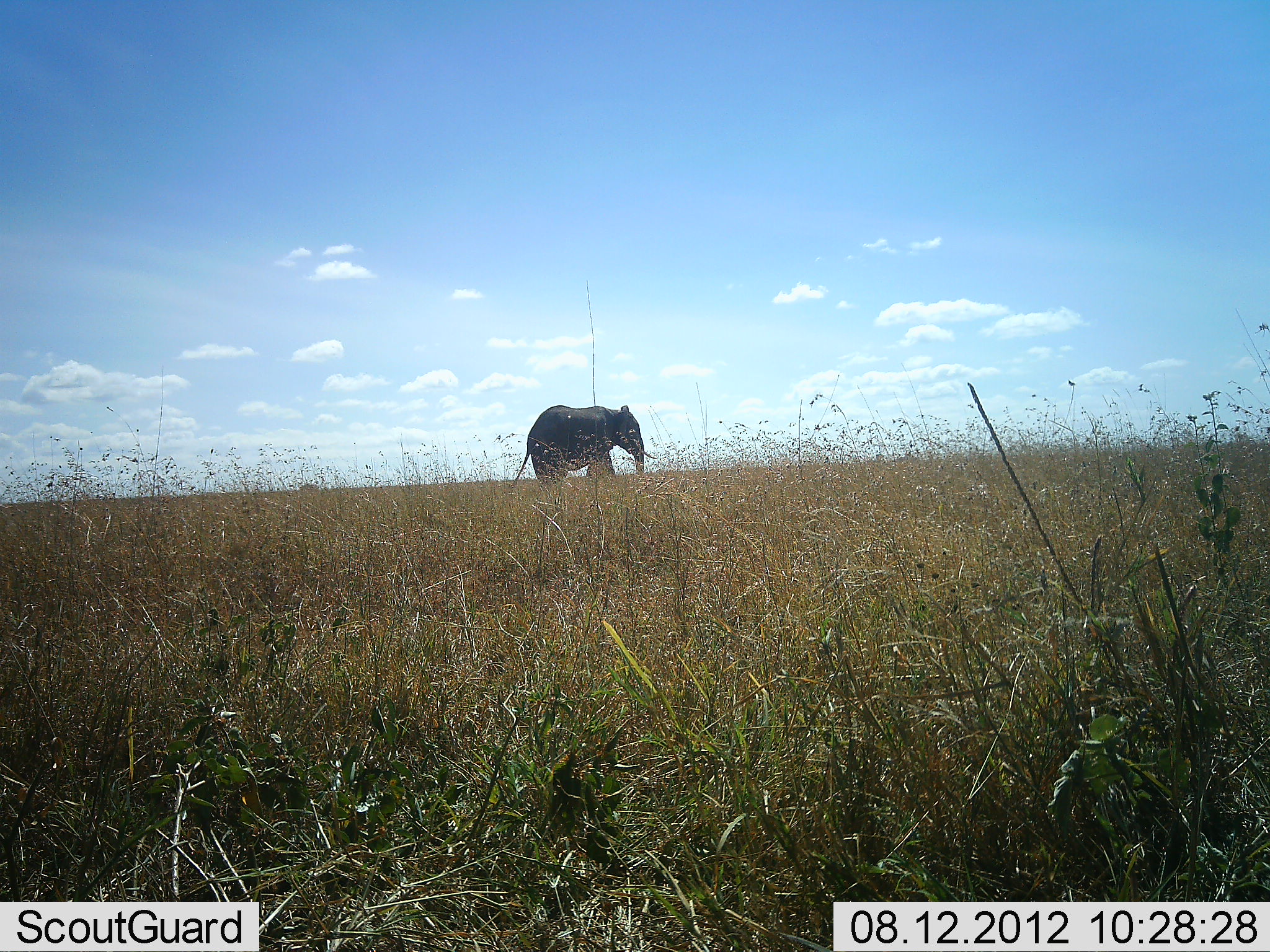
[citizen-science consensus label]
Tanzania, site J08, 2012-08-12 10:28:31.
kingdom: Animalia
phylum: Chordata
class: Mammalia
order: Proboscidea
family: Elephantidae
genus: Loxodonta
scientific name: Loxodonta africana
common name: african bush elephant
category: elephant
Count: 1.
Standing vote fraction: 30%.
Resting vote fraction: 0%.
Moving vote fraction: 70%.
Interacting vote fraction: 0%.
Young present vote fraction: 0%.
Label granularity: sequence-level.